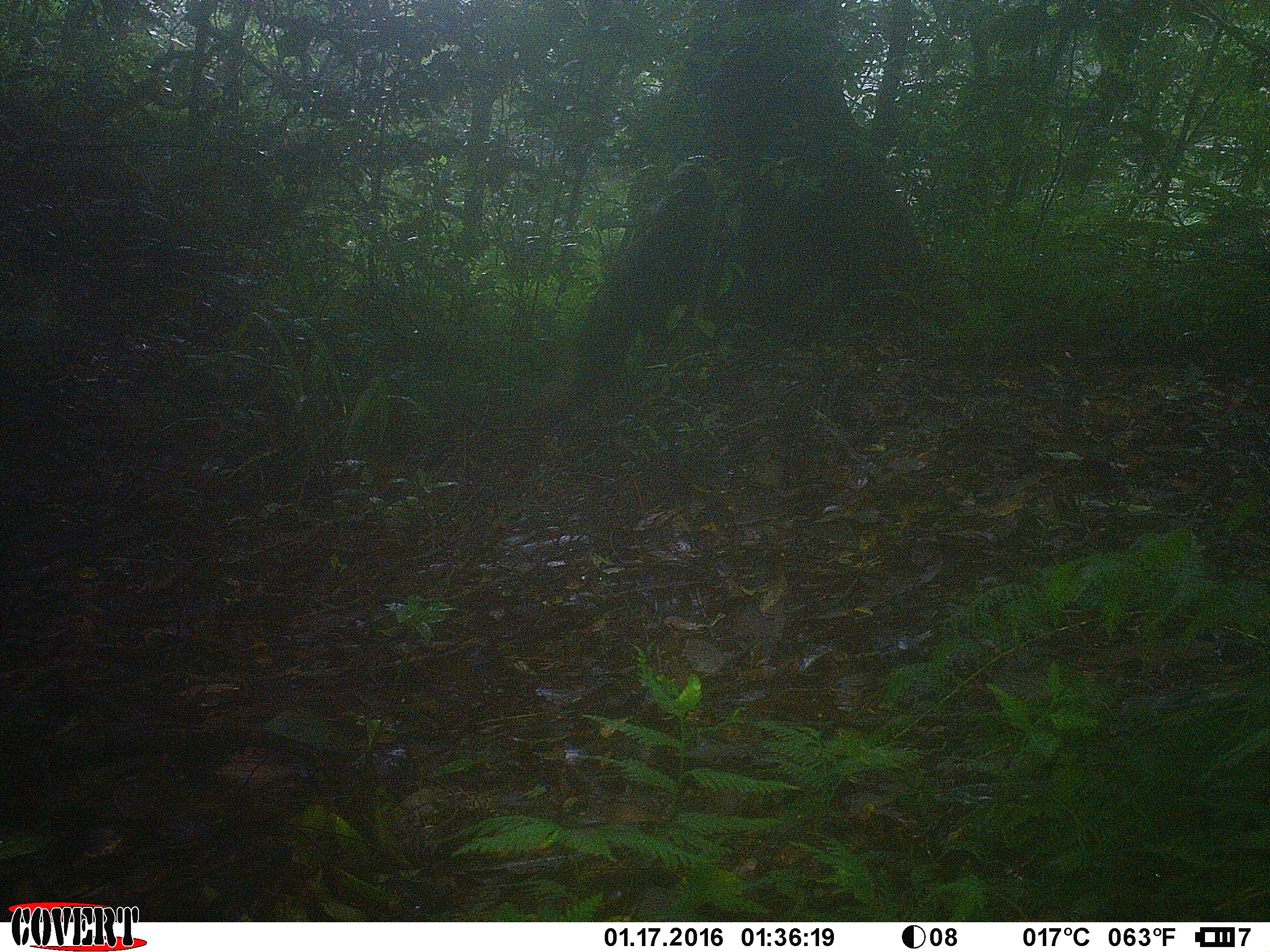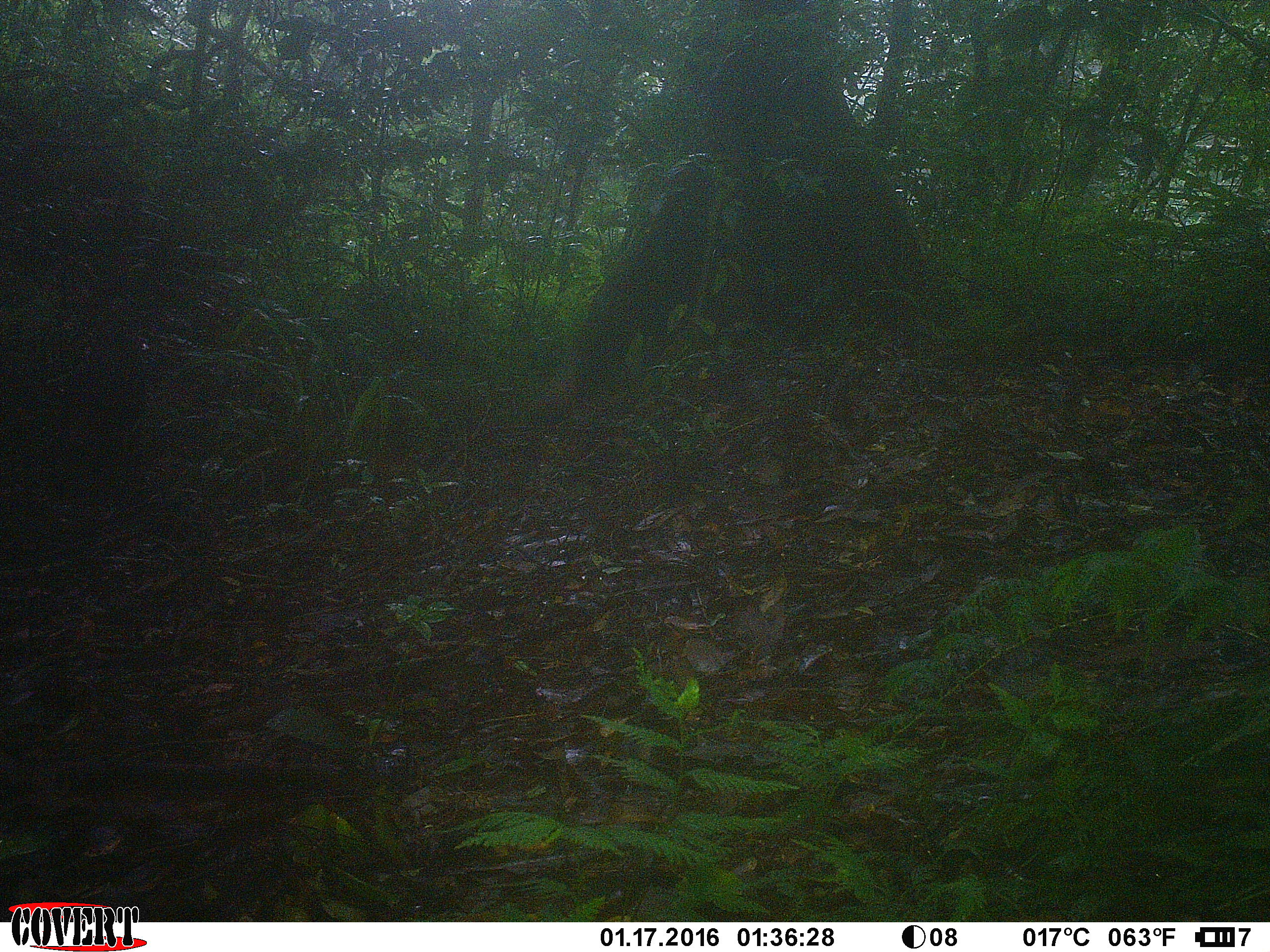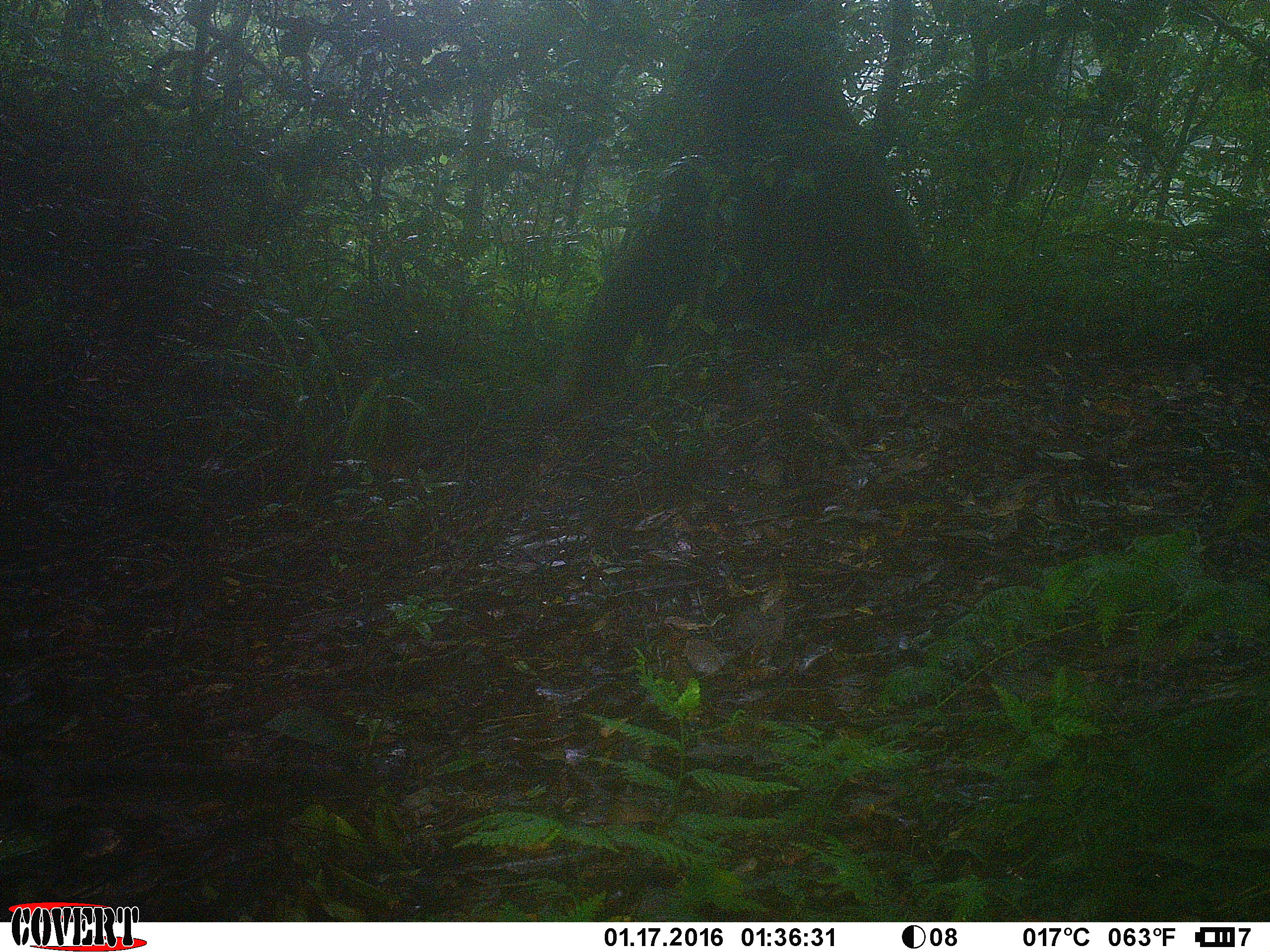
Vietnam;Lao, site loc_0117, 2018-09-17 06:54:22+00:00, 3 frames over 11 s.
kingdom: Animalia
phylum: Chordata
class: Mammalia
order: Primates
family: Cercopithecidae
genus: Macaca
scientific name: Macaca arctoides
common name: stump-tailed macaque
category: stump tailed macaque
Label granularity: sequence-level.